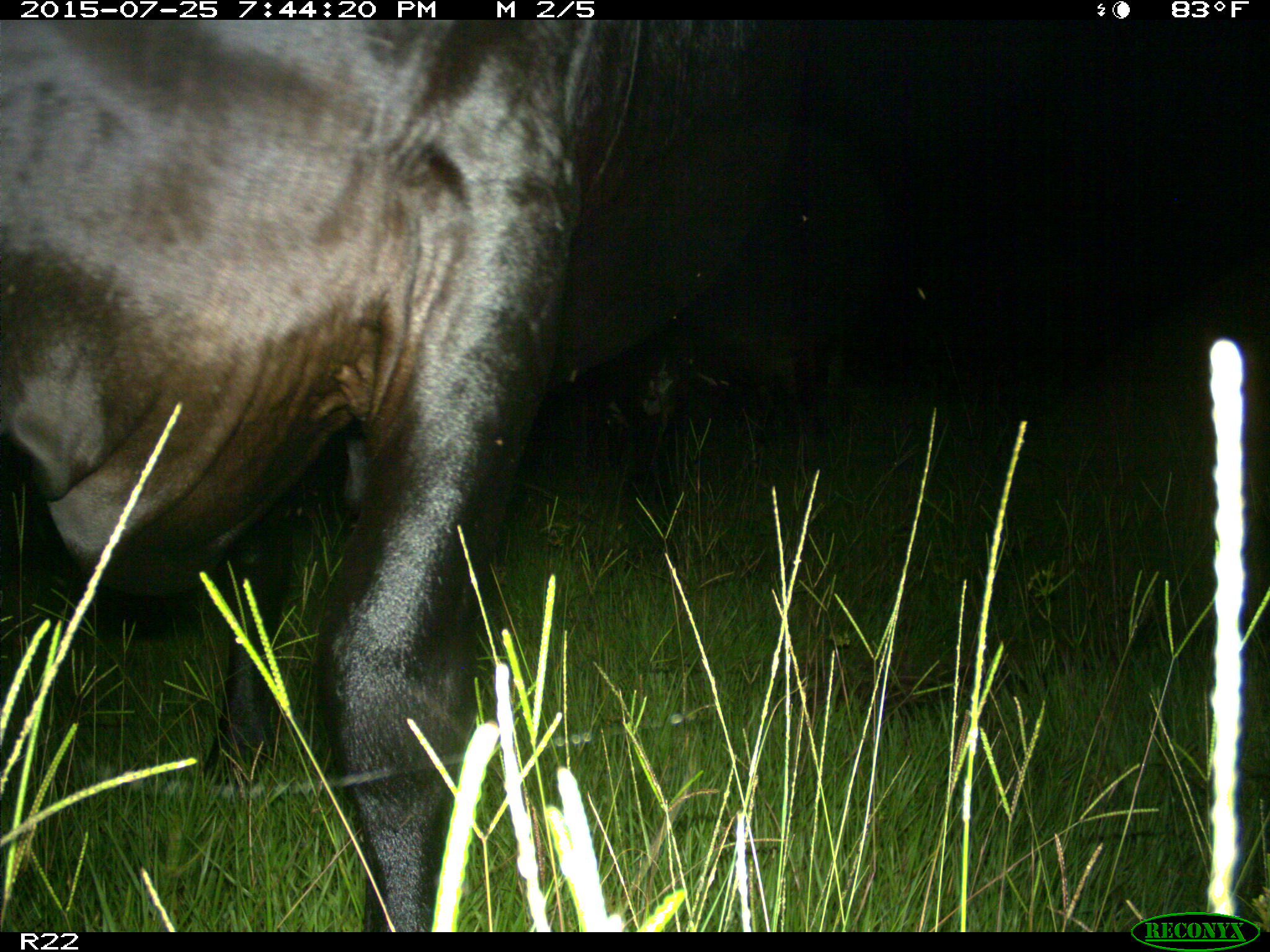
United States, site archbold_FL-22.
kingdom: Animalia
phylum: Chordata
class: Mammalia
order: Artiodactyla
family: Bovidae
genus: Bos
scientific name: Bos taurus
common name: domestic cow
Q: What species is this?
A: Bos taurus (domestic cow).